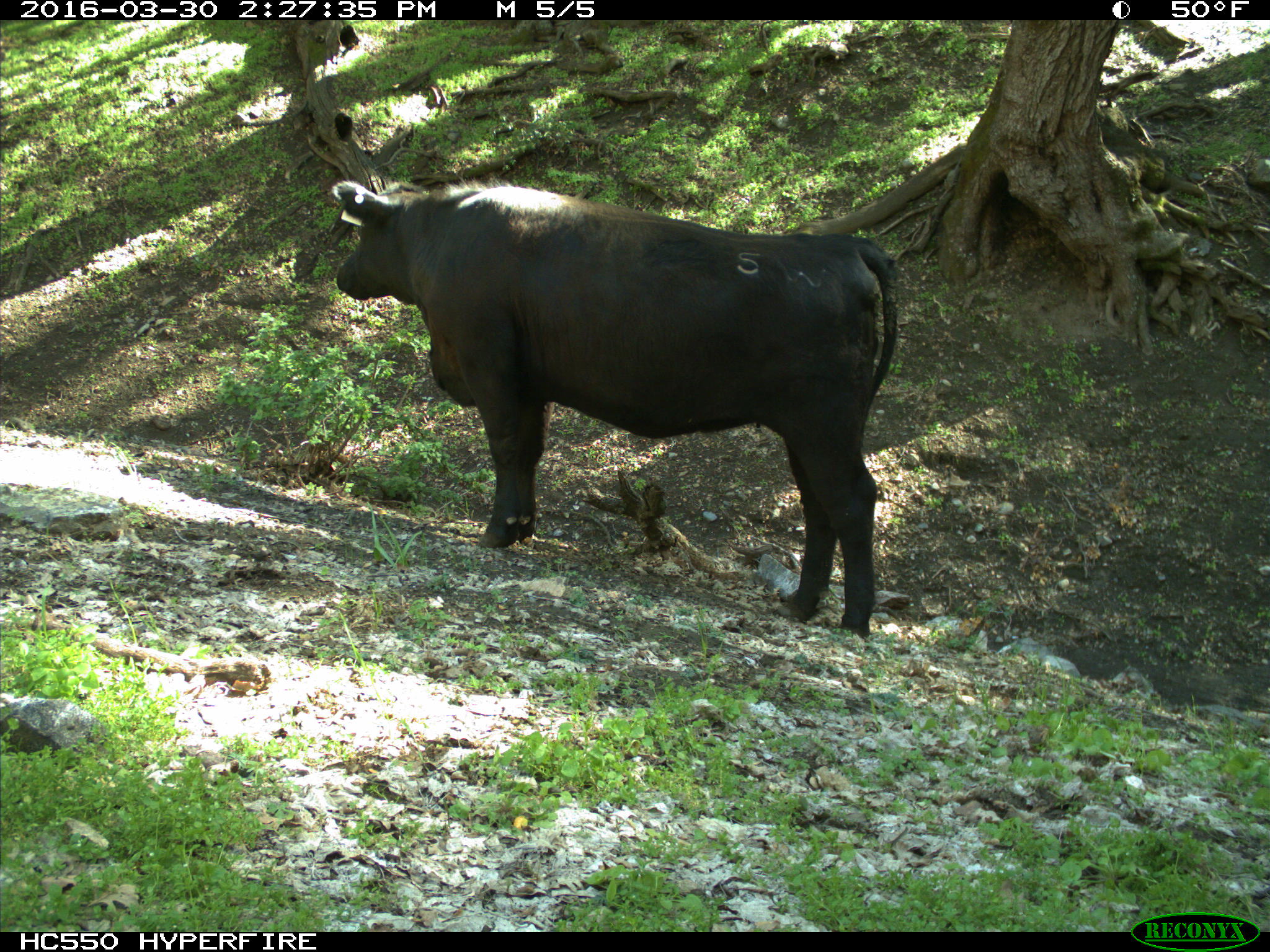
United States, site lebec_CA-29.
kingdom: Animalia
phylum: Chordata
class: Mammalia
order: Artiodactyla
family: Bovidae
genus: Bos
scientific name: Bos taurus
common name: domestic cow